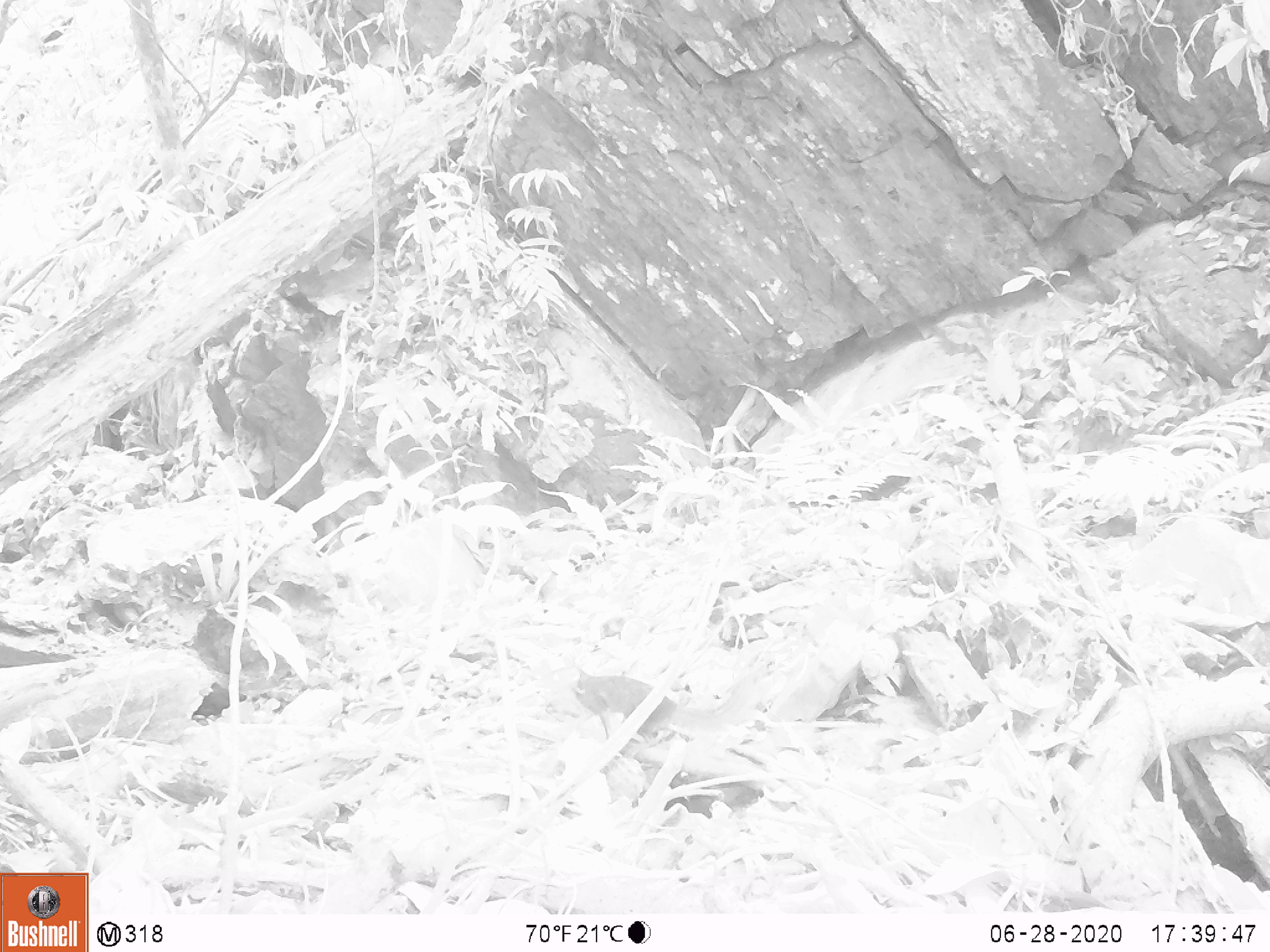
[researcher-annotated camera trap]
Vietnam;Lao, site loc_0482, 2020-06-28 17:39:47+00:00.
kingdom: Animalia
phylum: Chordata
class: Mammalia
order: Scandentia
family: Tupaiidae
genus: Tupaia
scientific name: Tupaia belangeri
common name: northern treeshrew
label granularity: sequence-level